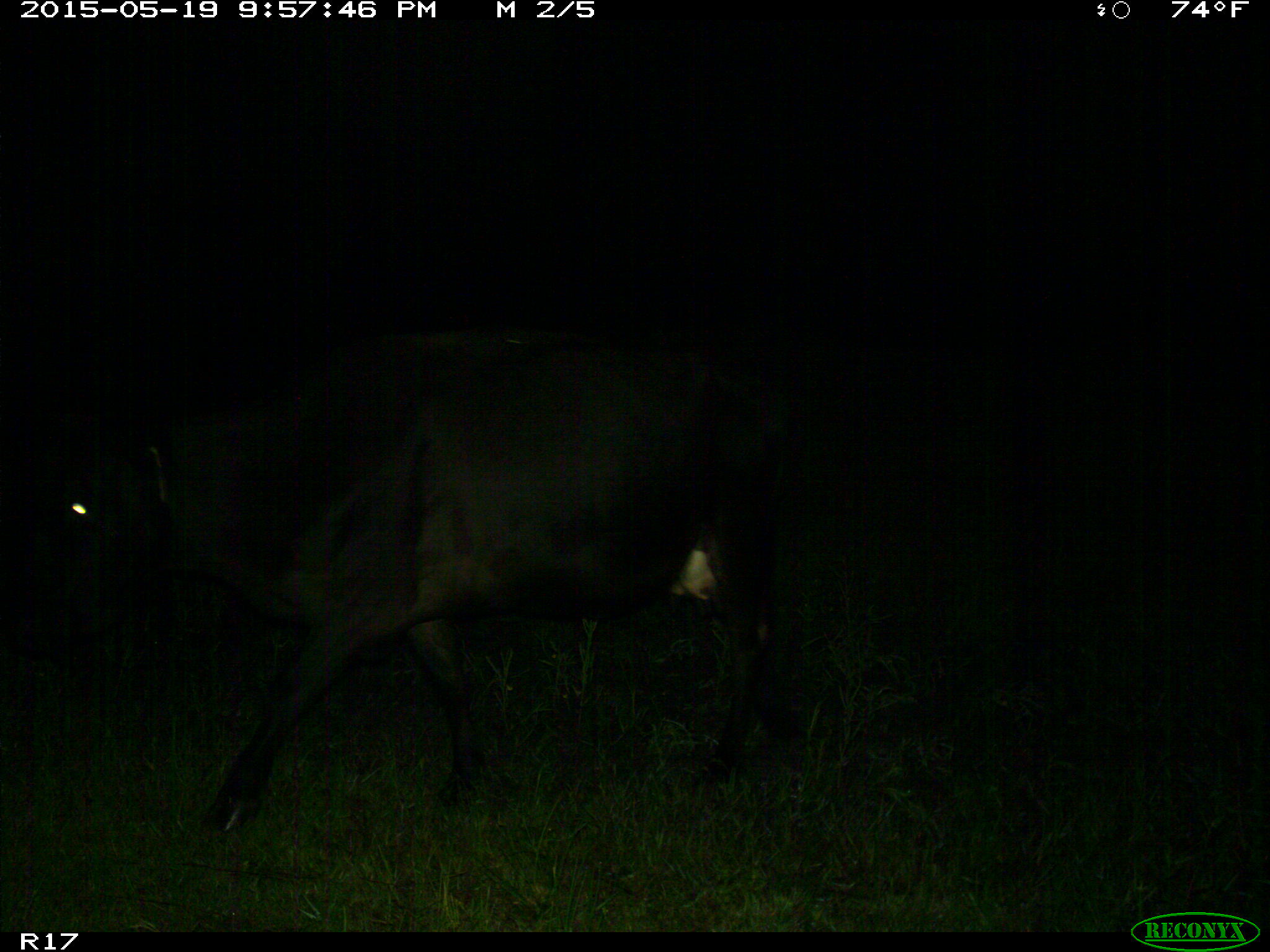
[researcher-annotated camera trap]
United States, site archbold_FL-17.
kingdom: Animalia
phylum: Chordata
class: Mammalia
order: Artiodactyla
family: Bovidae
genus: Bos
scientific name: Bos taurus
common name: domestic cow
Bos taurus (domestic cow).